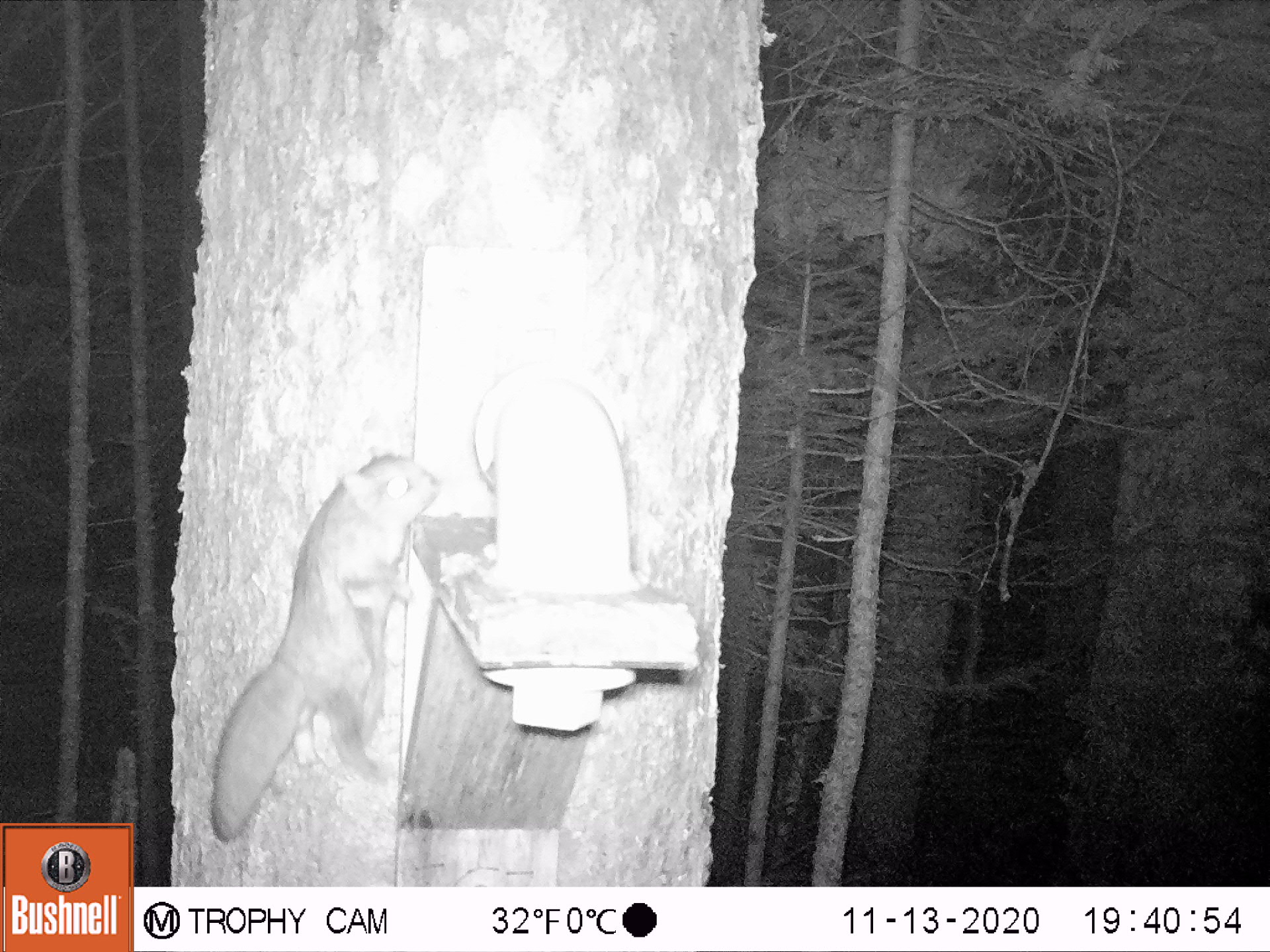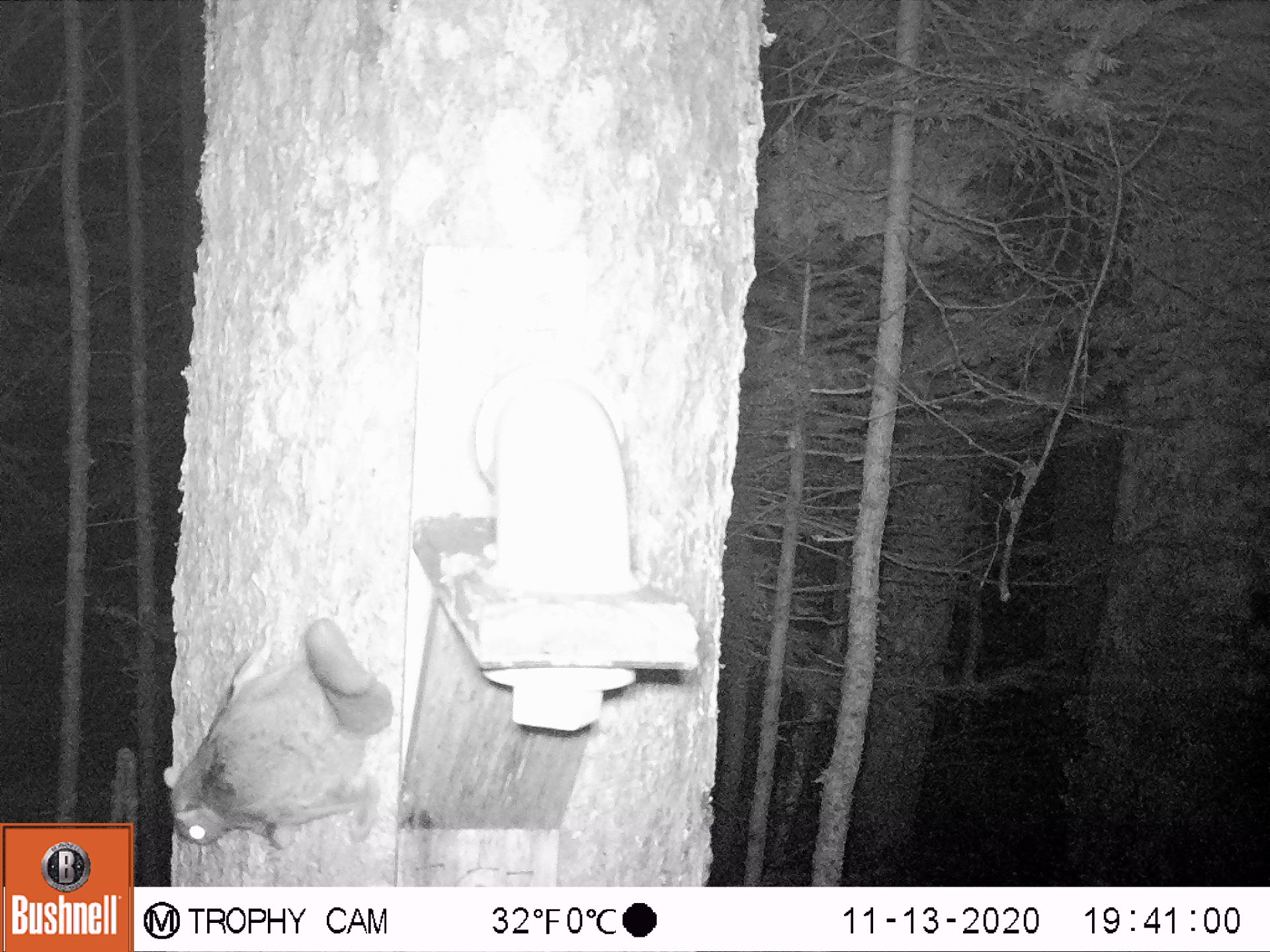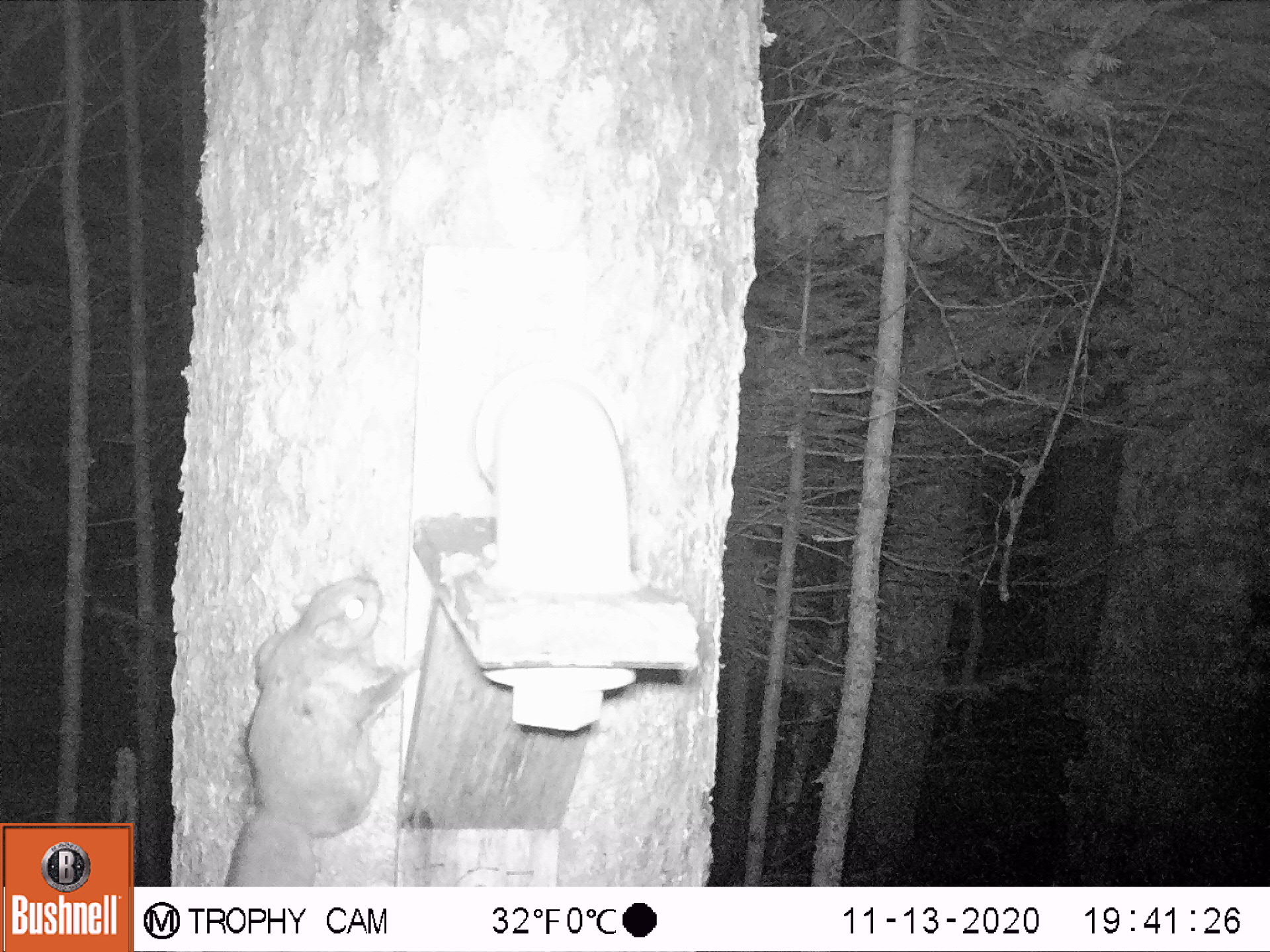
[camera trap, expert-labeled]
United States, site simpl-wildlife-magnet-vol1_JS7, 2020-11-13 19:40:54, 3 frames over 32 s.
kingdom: Animalia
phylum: Chordata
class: Mammalia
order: Rodentia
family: Sciuridae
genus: Glaucomys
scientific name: Glaucomys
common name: flying squirrel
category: flying squirrel sp.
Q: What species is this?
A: Flying squirrel sp. (flying squirrel) (Glaucomys).